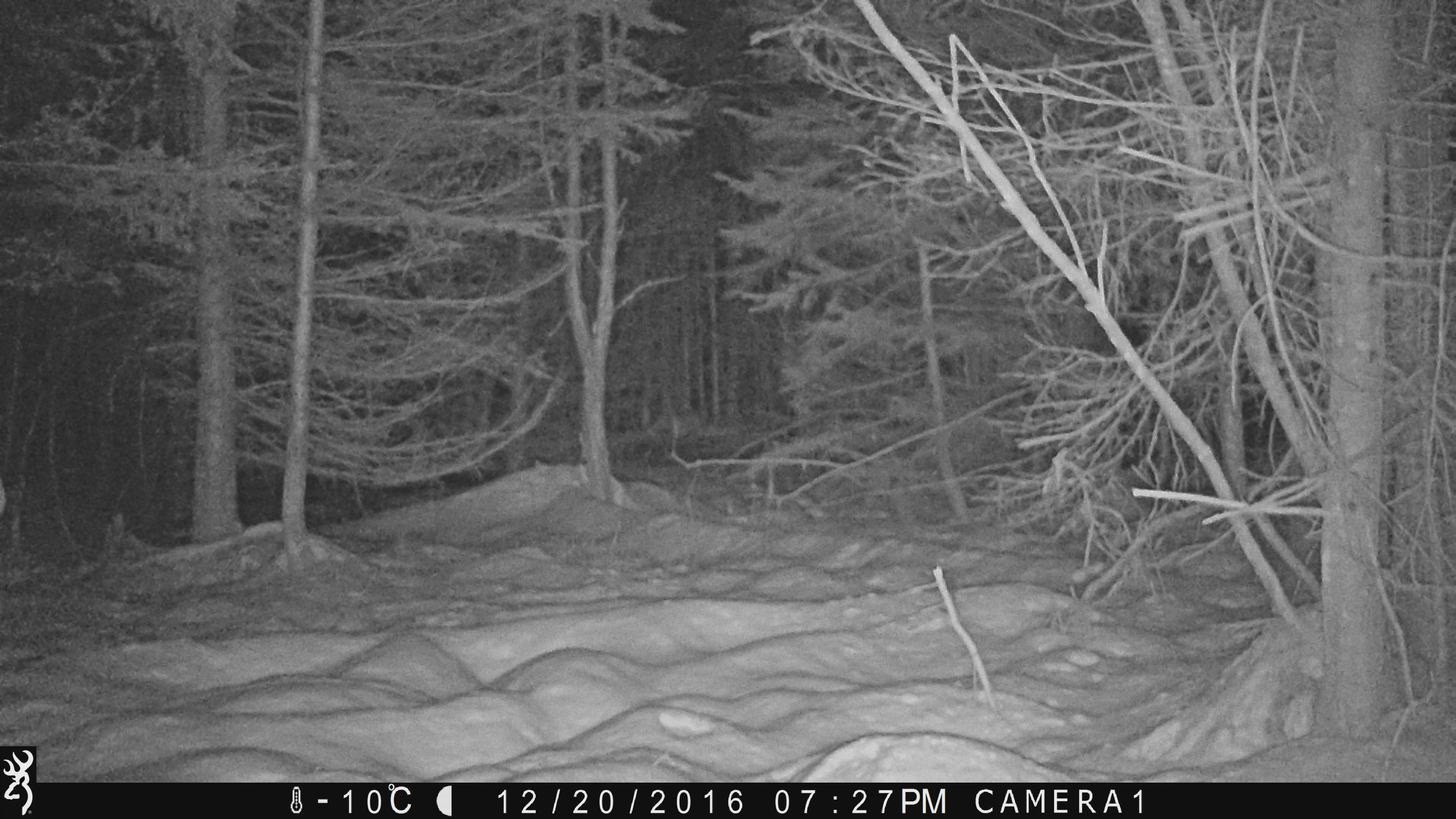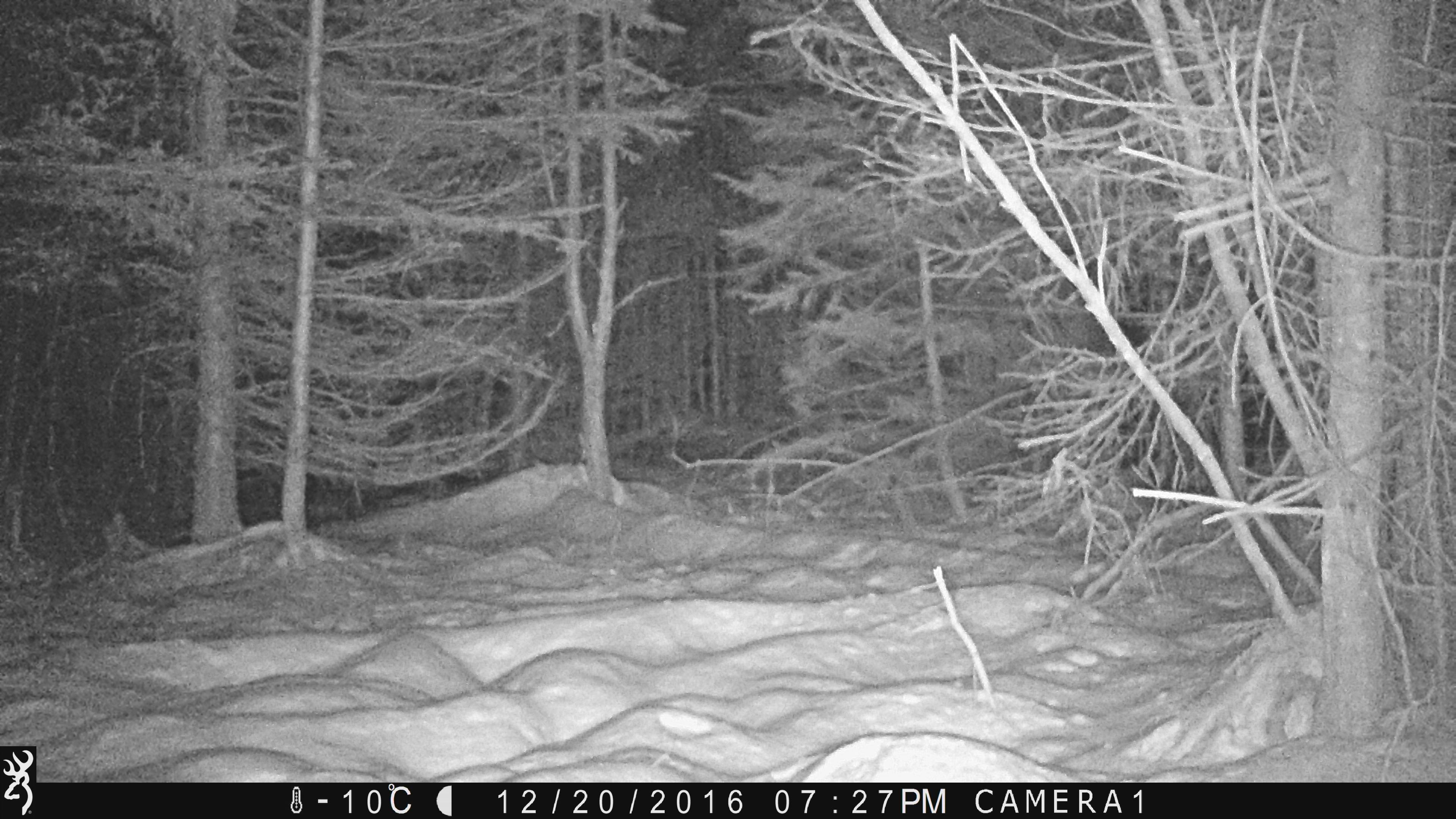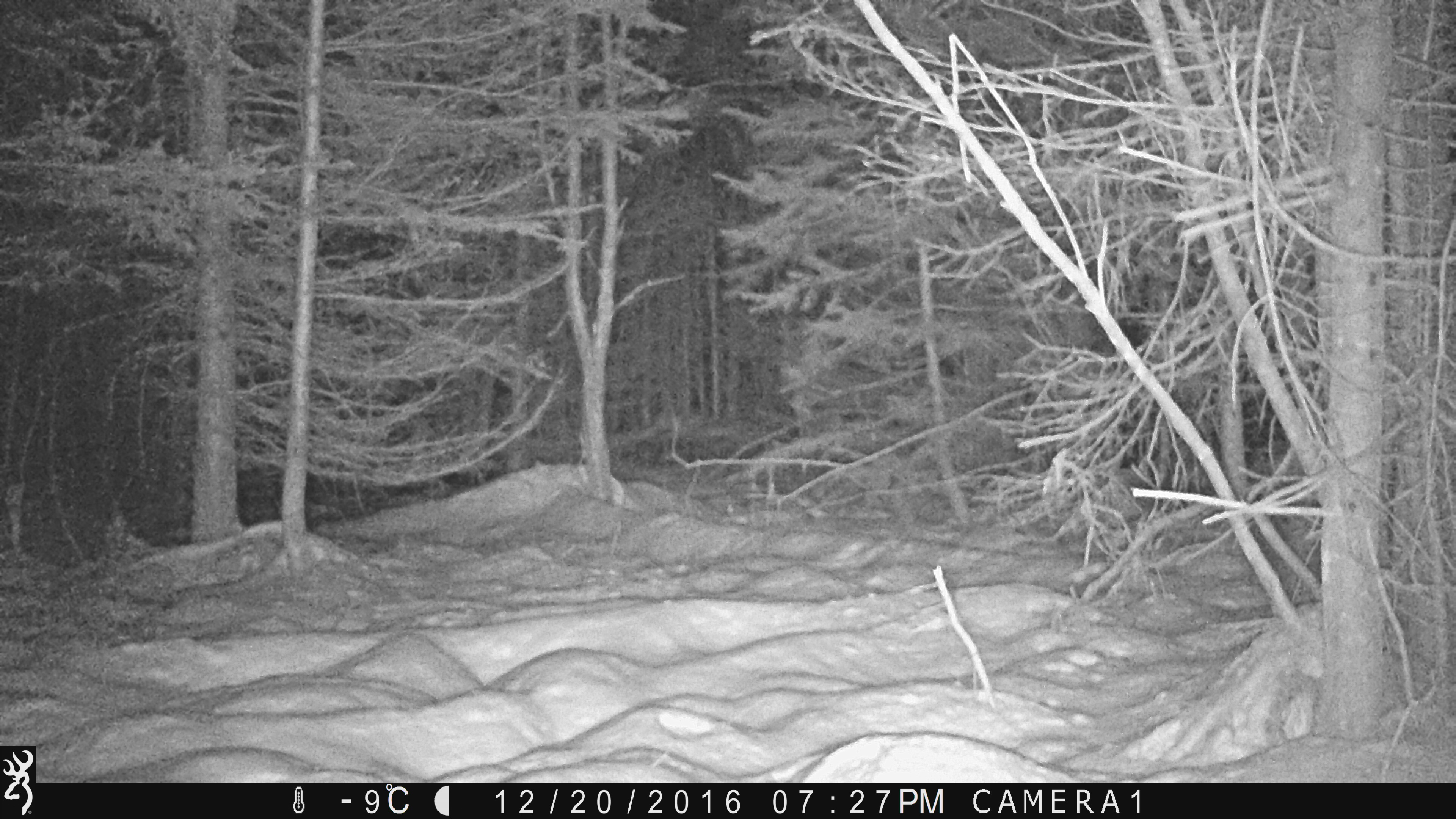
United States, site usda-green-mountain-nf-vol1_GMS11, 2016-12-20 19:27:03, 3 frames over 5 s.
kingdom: Animalia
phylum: Chordata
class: Mammalia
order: Artiodactyla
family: Cervidae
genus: Alces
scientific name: Alces alces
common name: moose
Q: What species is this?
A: Moose (Alces alces).